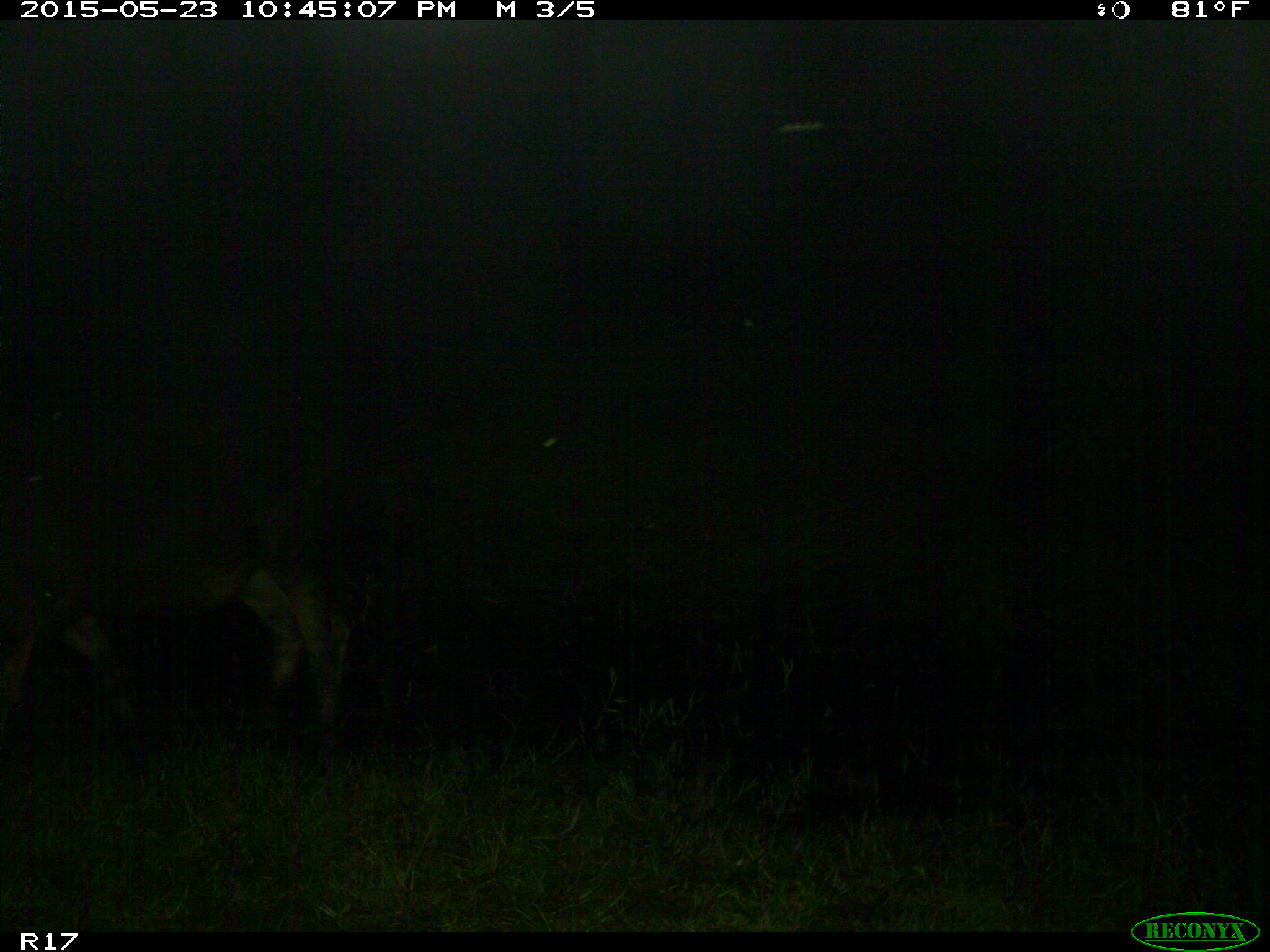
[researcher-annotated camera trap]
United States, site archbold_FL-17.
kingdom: Animalia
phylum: Chordata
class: Mammalia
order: Artiodactyla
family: Bovidae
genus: Bos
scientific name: Bos taurus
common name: domestic cow